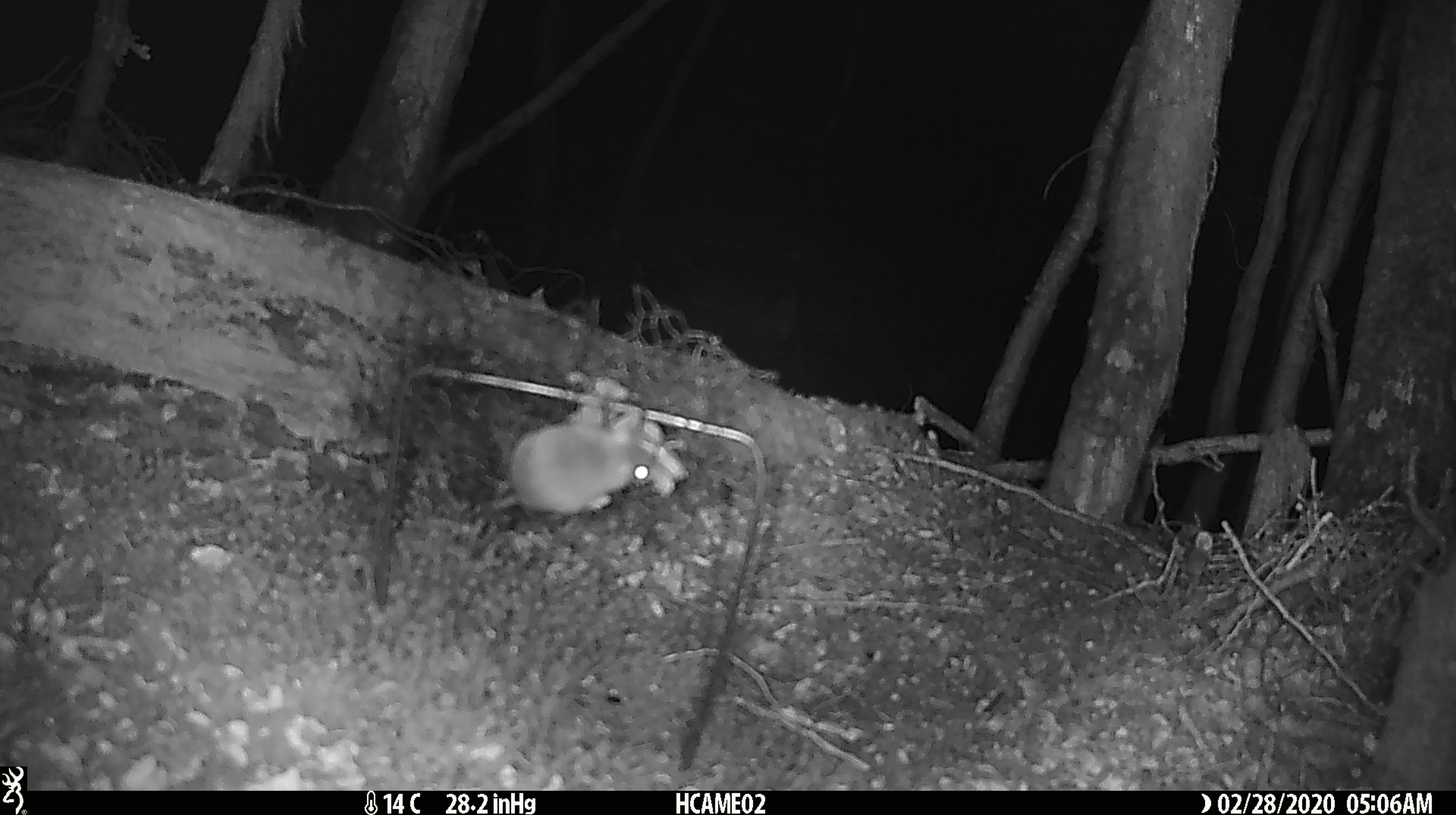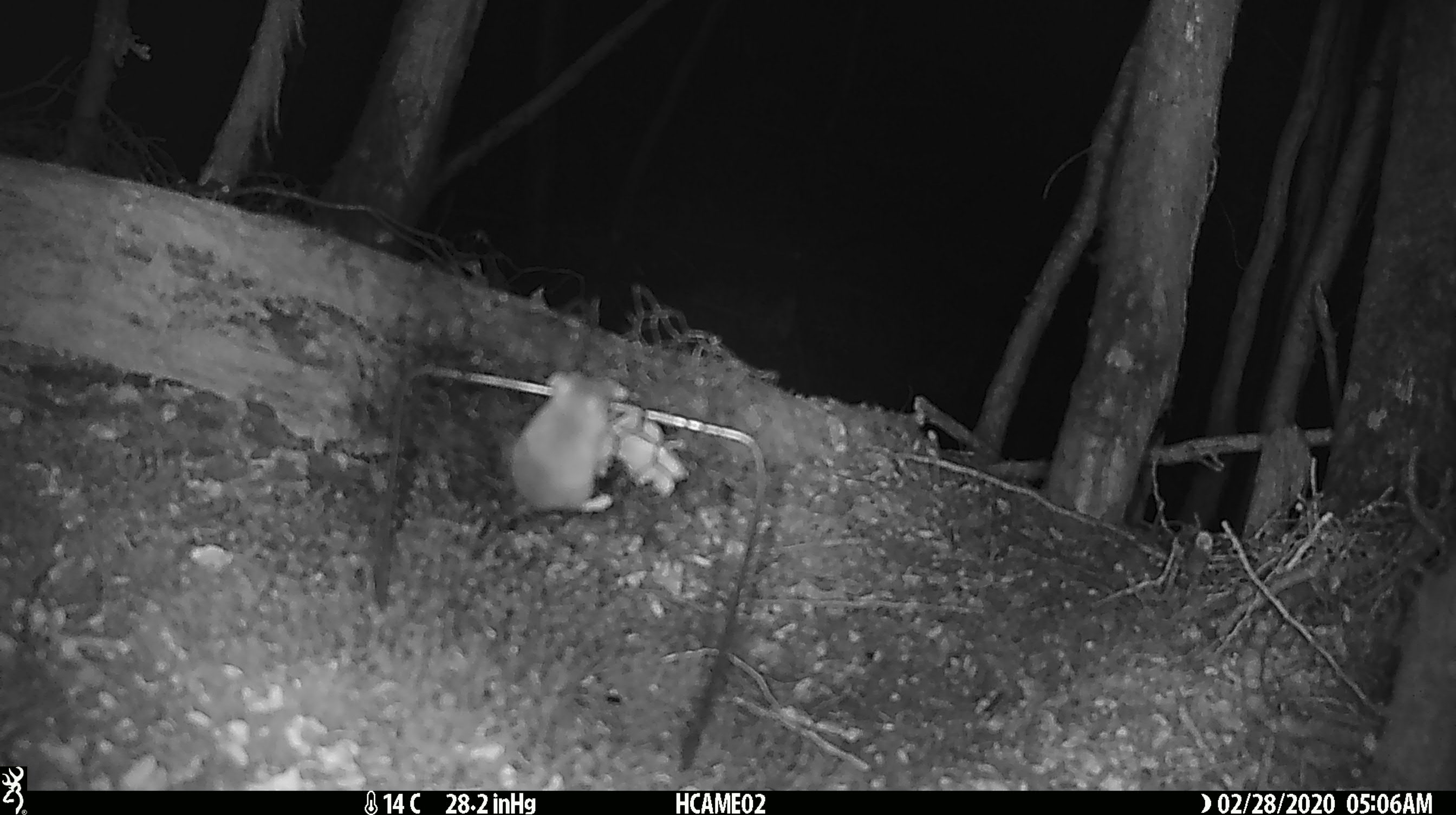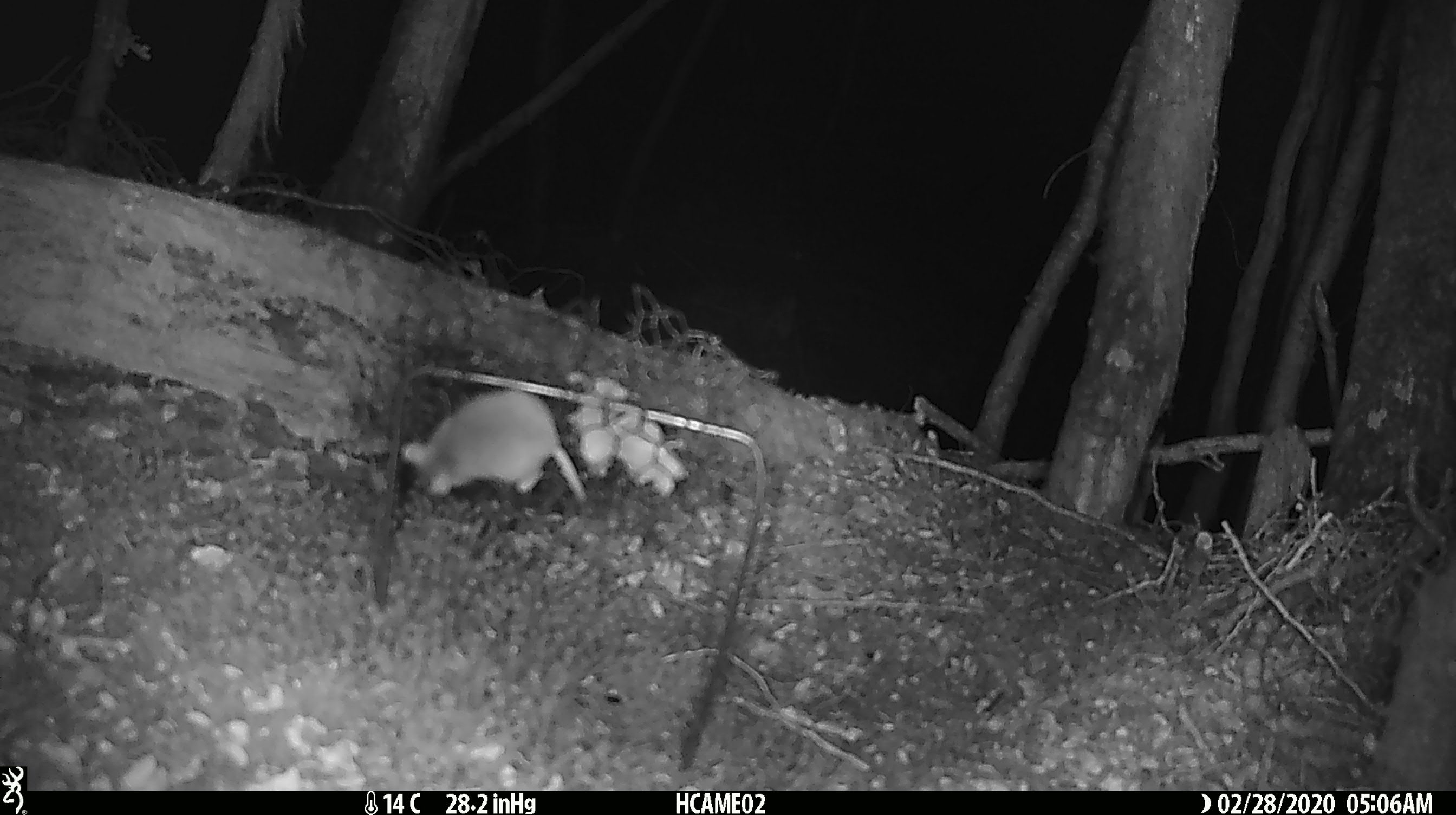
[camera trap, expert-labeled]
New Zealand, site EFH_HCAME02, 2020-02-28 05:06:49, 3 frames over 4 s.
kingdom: Animalia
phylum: Chordata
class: Mammalia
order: Rodentia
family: Muridae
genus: Mus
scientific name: Mus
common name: mouse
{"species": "mouse (Mus)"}